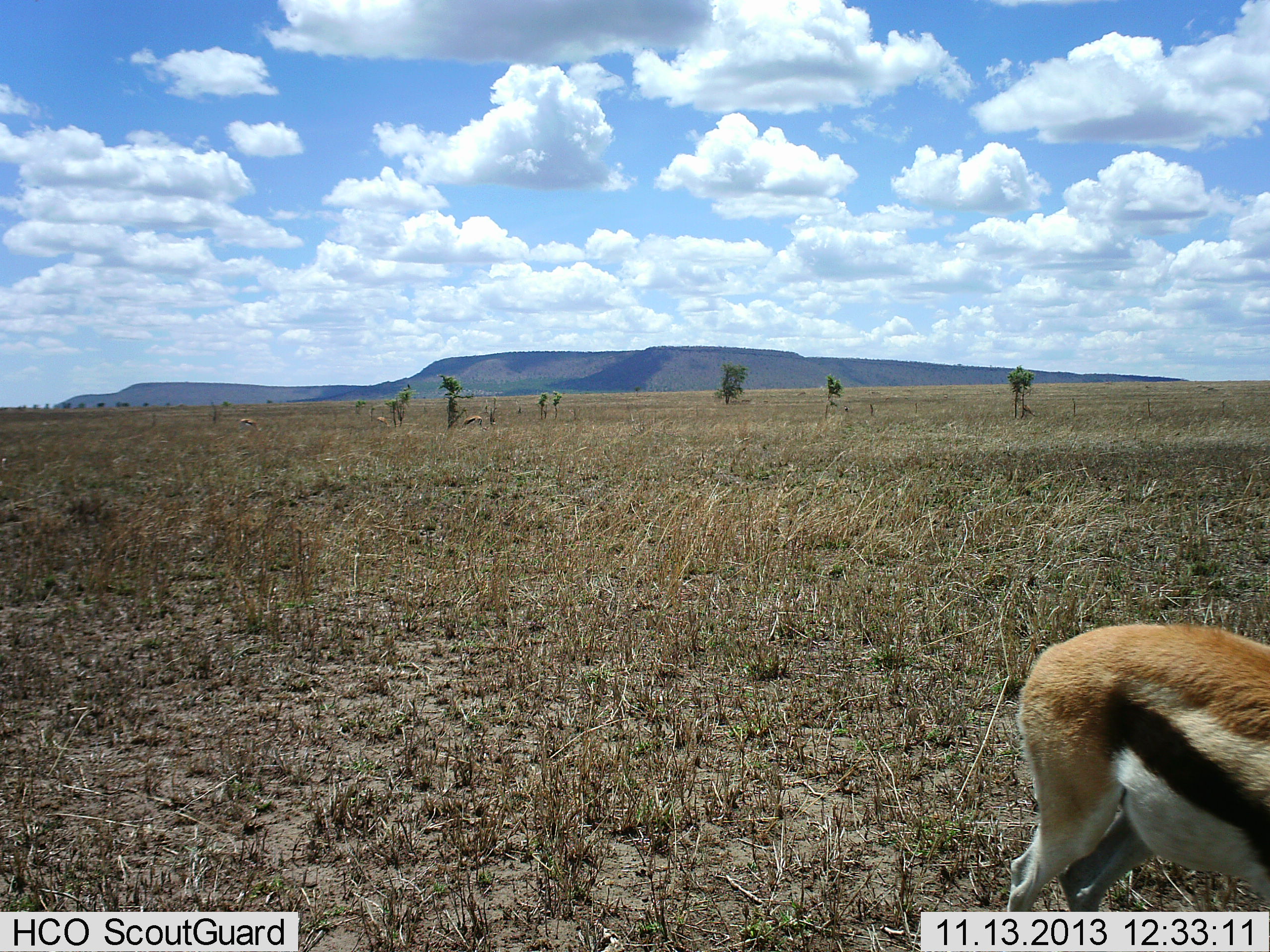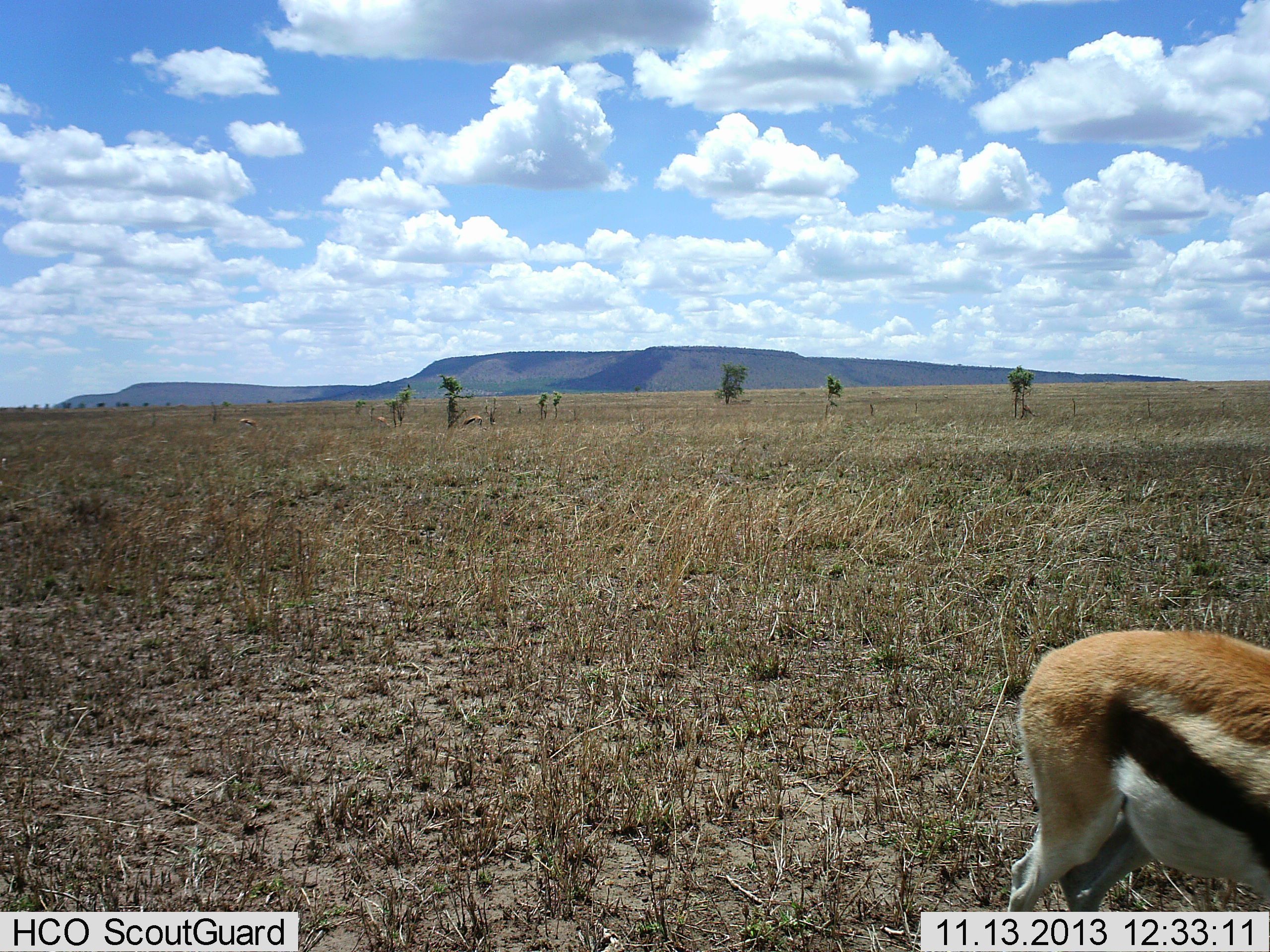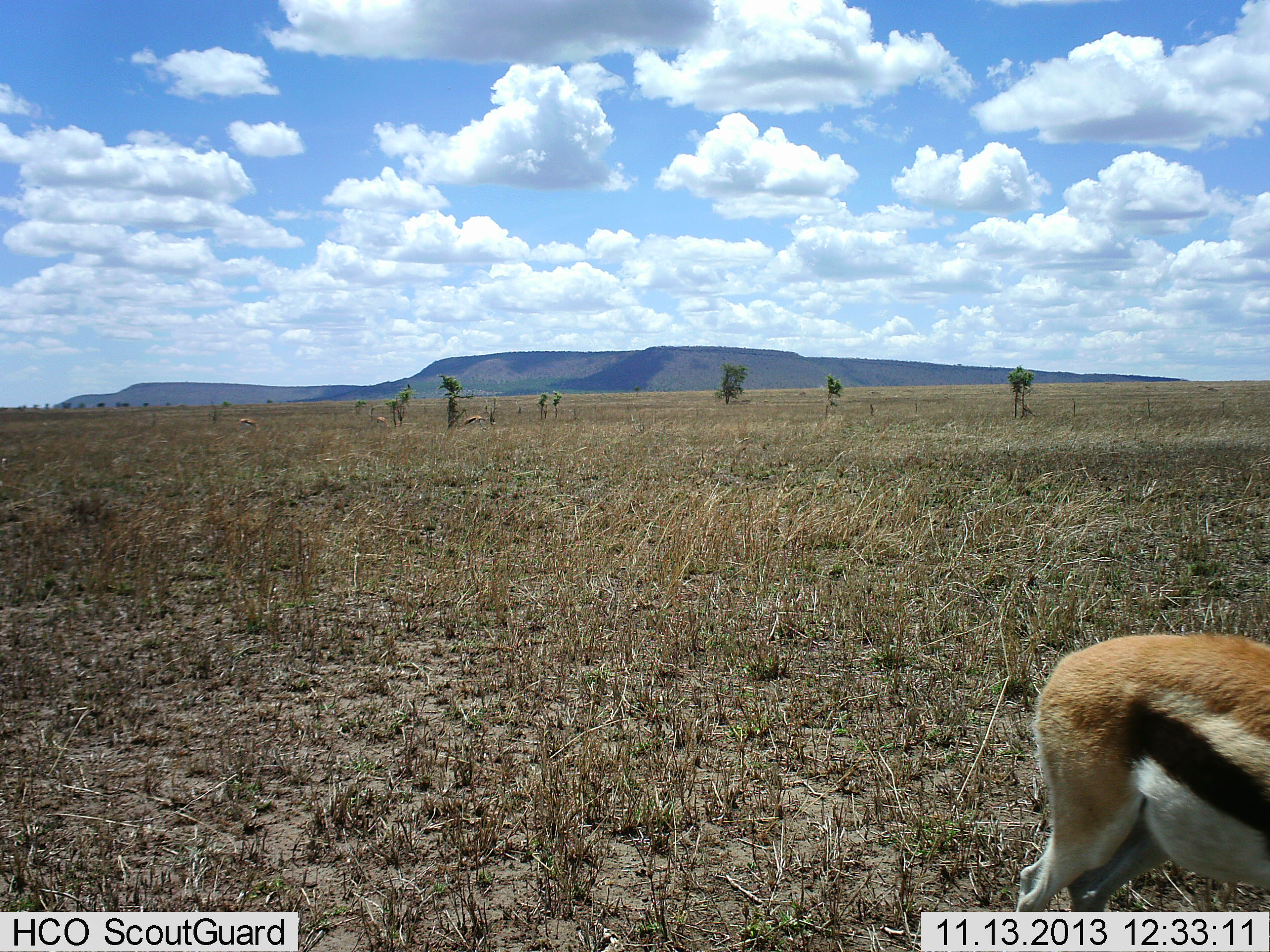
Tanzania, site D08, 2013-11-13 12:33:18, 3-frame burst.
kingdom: Animalia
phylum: Chordata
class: Mammalia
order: Artiodactyla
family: Bovidae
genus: Eudorcas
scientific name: Eudorcas thomsonii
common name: thomson's gazelle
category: gazellethomsons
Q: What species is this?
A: Gazellethomsons (thomson's gazelle) (Eudorcas thomsonii).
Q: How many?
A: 1.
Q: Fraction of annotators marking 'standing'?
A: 80%.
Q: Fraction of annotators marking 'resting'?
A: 10%.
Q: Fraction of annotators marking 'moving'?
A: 0%.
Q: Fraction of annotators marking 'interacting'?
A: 0%.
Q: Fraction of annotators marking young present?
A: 0%.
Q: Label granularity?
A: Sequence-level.